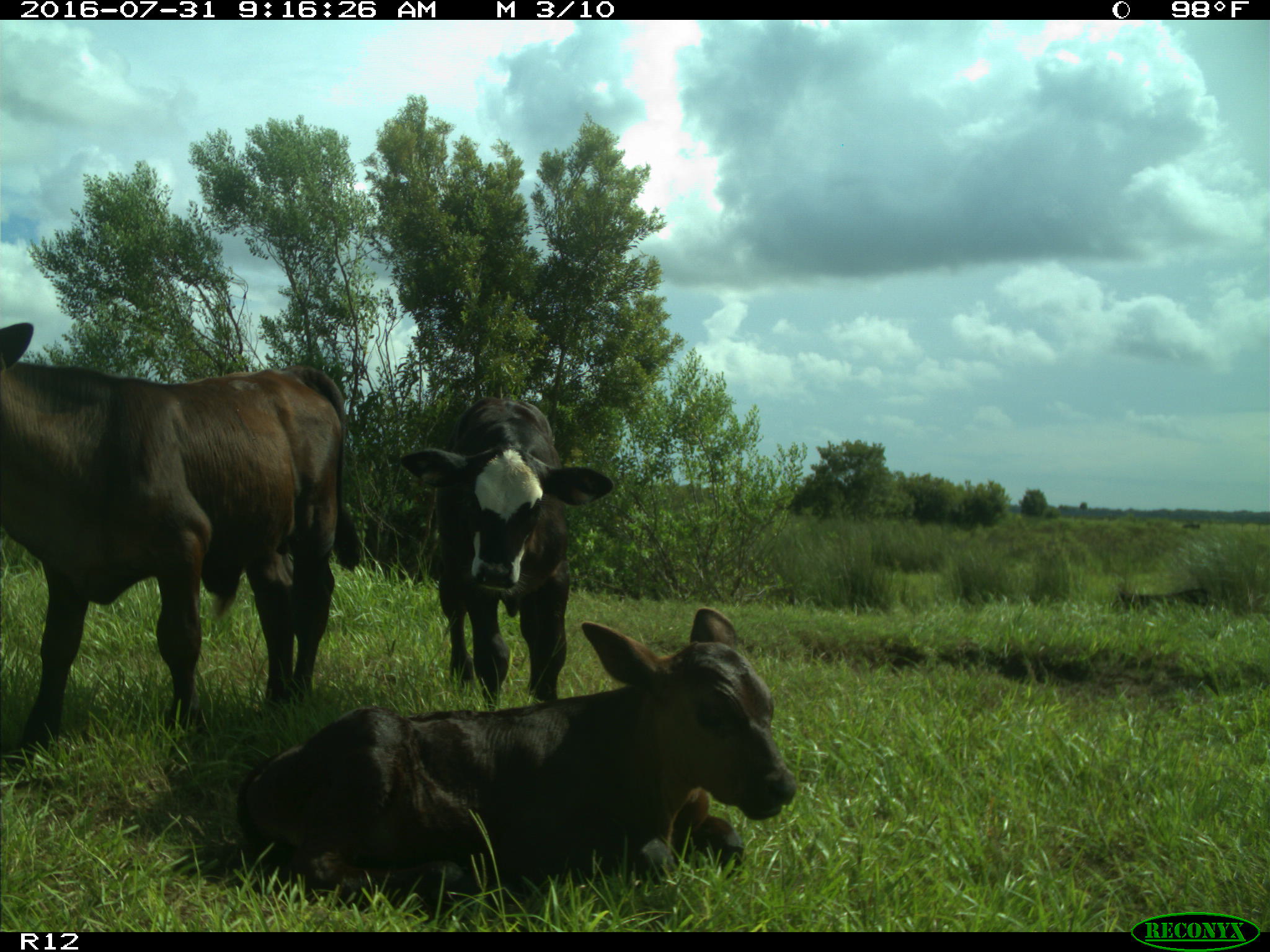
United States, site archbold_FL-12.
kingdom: Animalia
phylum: Chordata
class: Mammalia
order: Artiodactyla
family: Bovidae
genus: Bos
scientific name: Bos taurus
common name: domestic cow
Bos taurus (domestic cow).